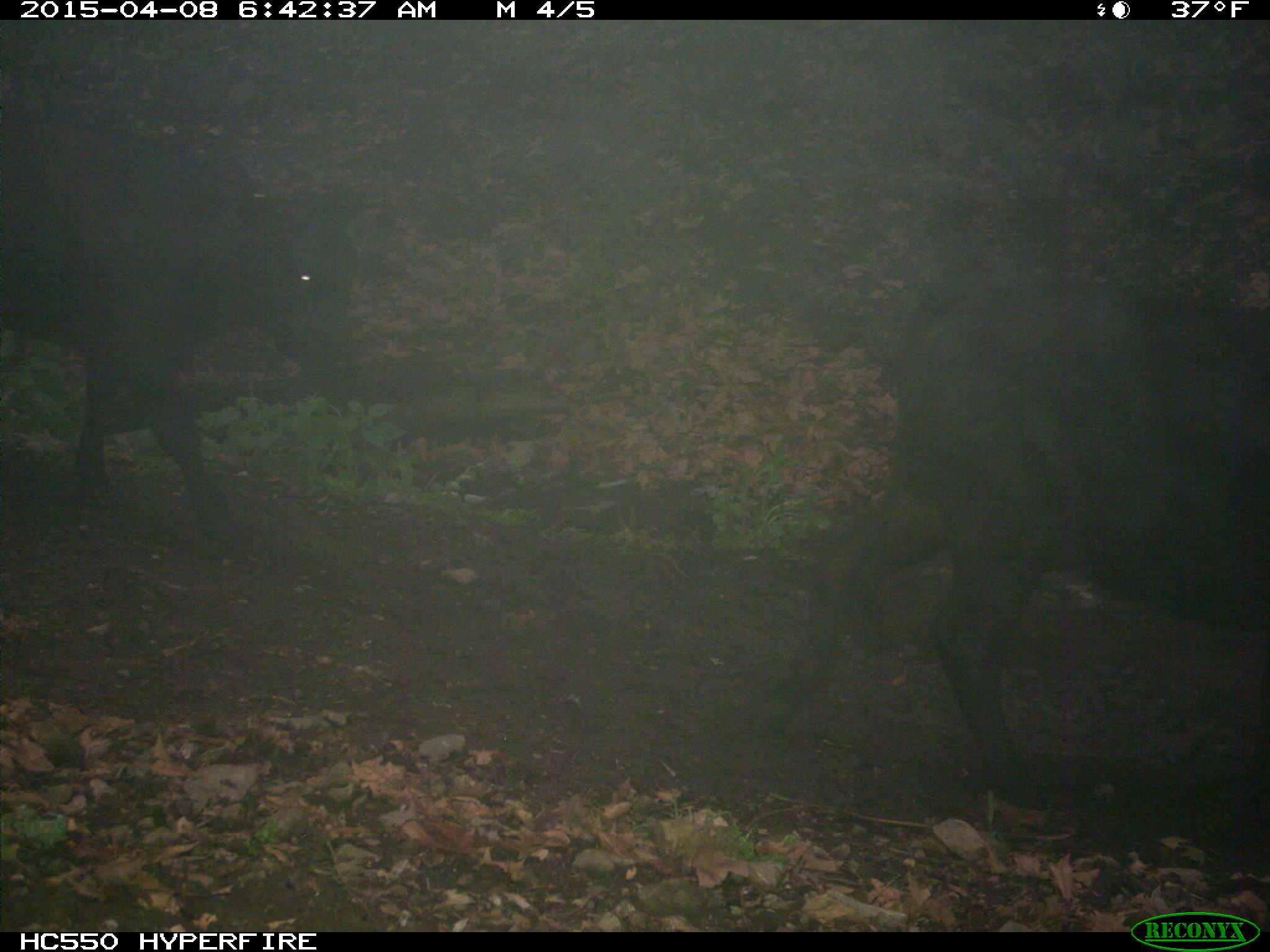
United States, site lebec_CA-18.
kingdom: Animalia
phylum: Chordata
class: Mammalia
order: Artiodactyla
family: Bovidae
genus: Bos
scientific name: Bos taurus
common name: domestic cow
Bos taurus (domestic cow).